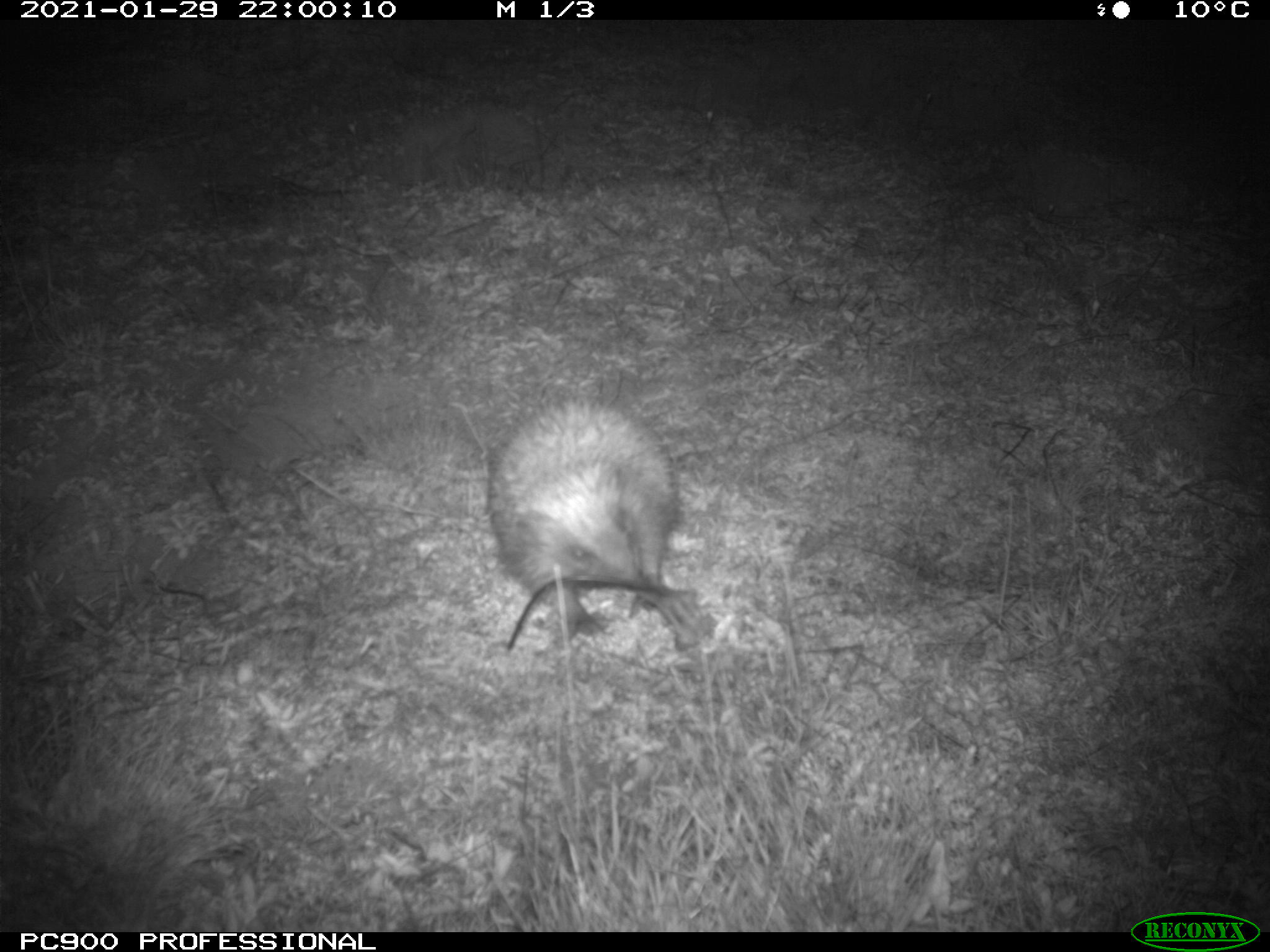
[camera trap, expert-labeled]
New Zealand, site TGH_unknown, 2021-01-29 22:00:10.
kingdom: Animalia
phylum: Chordata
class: Mammalia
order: Eulipotyphla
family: Erinaceidae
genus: Erinaceus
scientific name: Erinaceus europaeus europaeus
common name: european hedgehog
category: hedgehog